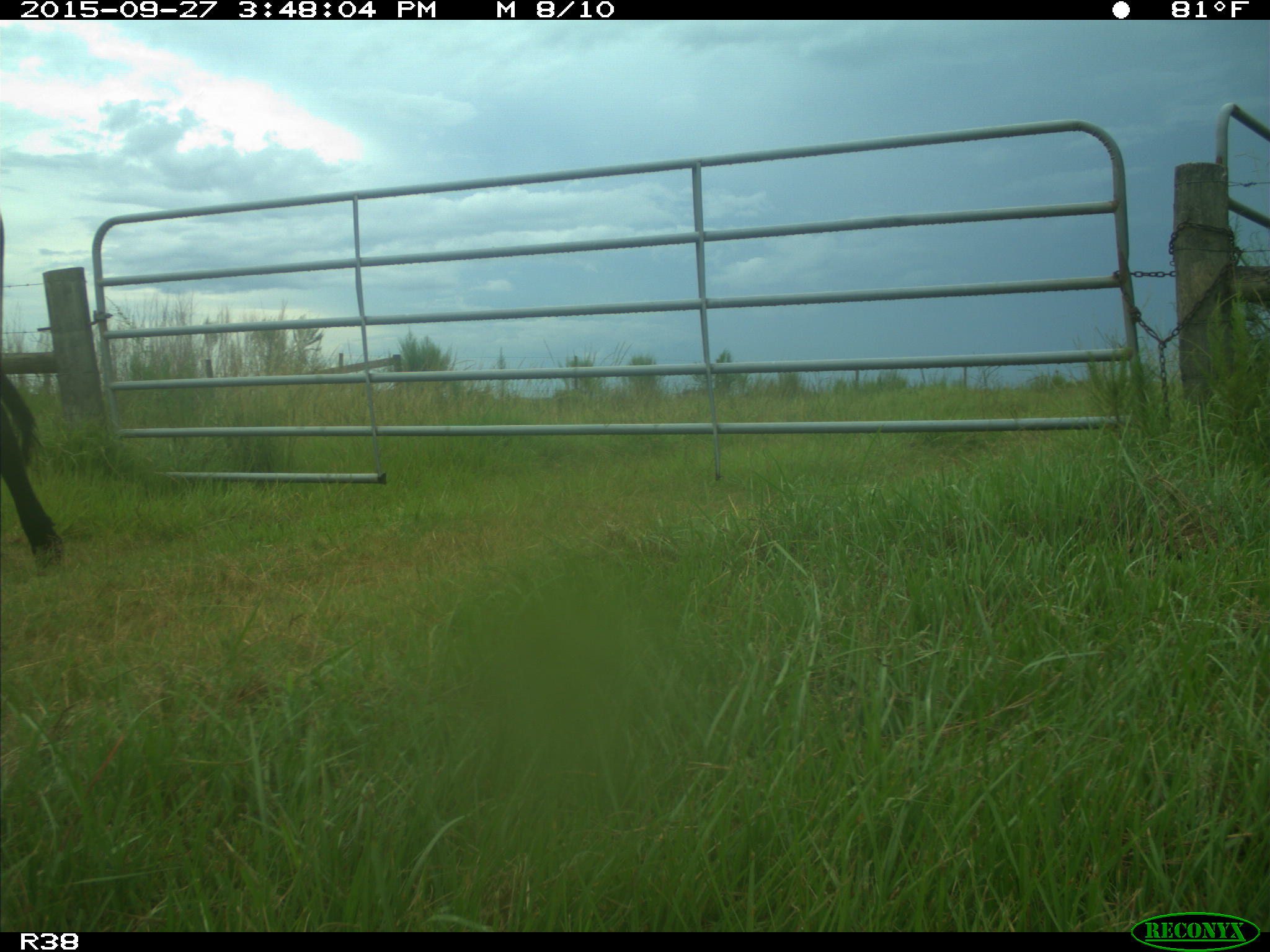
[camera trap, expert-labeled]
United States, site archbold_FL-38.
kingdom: Animalia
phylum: Chordata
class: Mammalia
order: Artiodactyla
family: Bovidae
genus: Bos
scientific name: Bos taurus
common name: domestic cow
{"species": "Bos taurus (domestic cow)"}